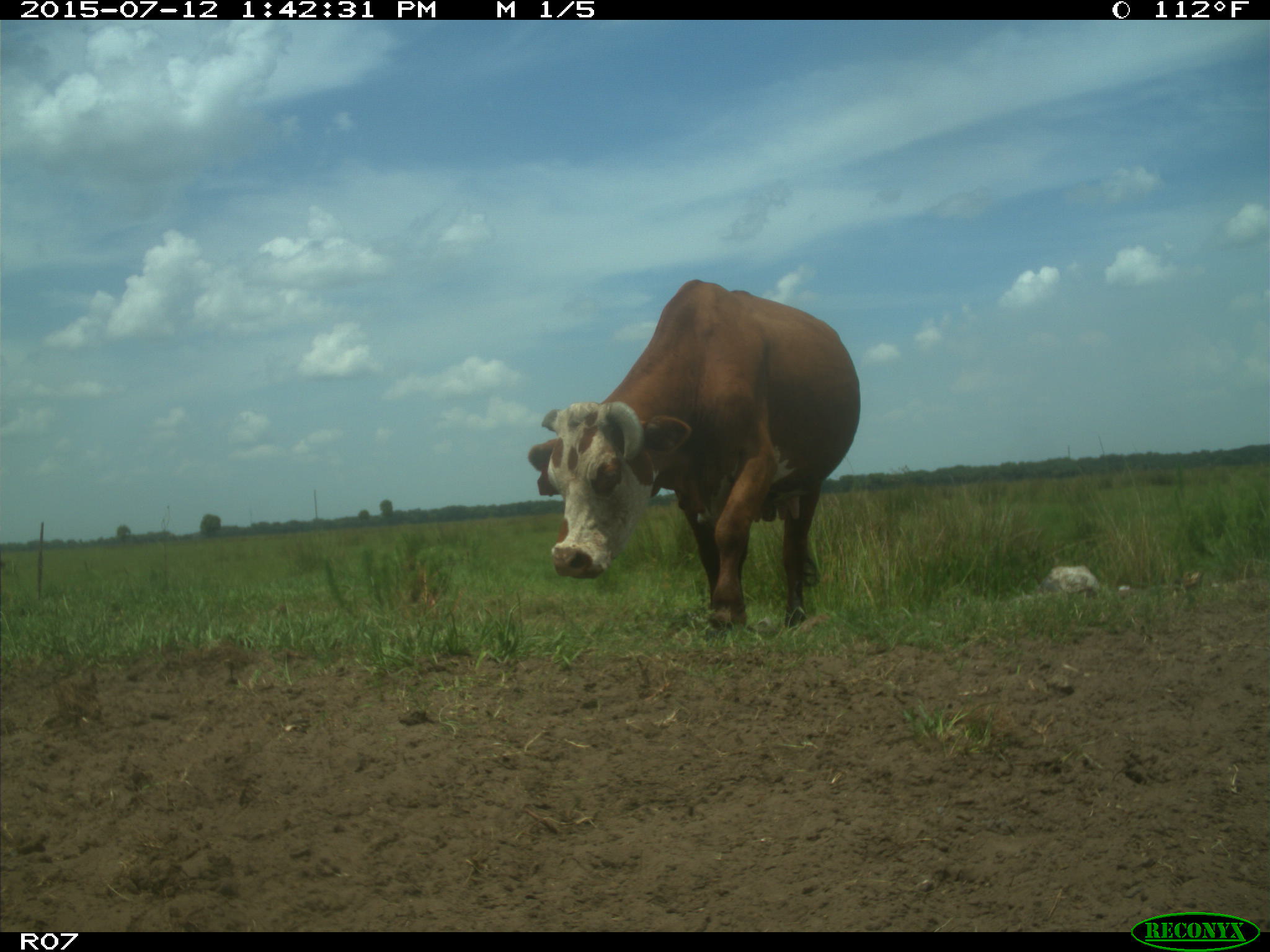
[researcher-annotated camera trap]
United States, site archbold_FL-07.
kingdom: Animalia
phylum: Chordata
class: Mammalia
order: Artiodactyla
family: Bovidae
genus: Bos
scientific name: Bos taurus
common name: domestic cow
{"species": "Bos taurus (domestic cow)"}